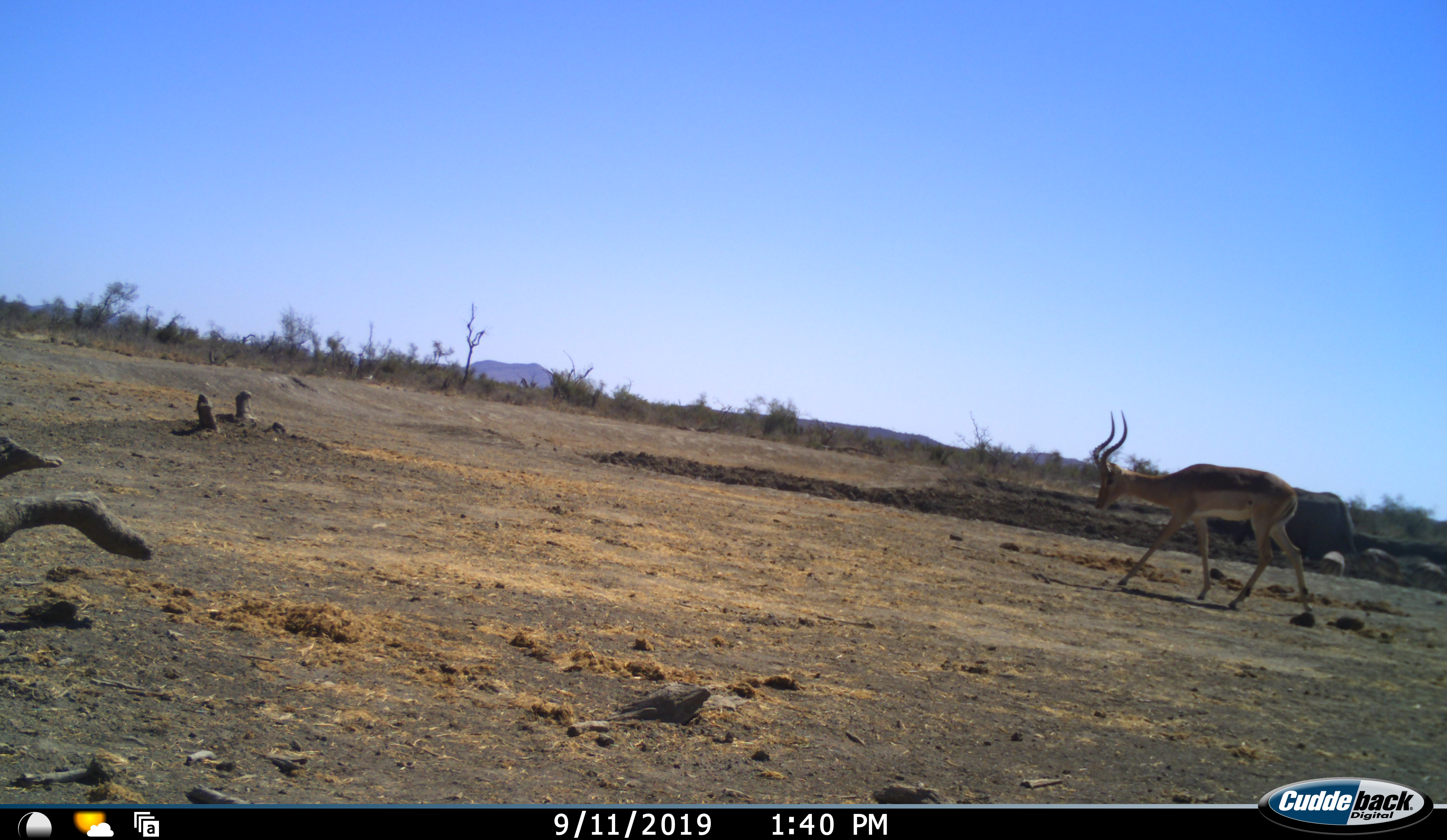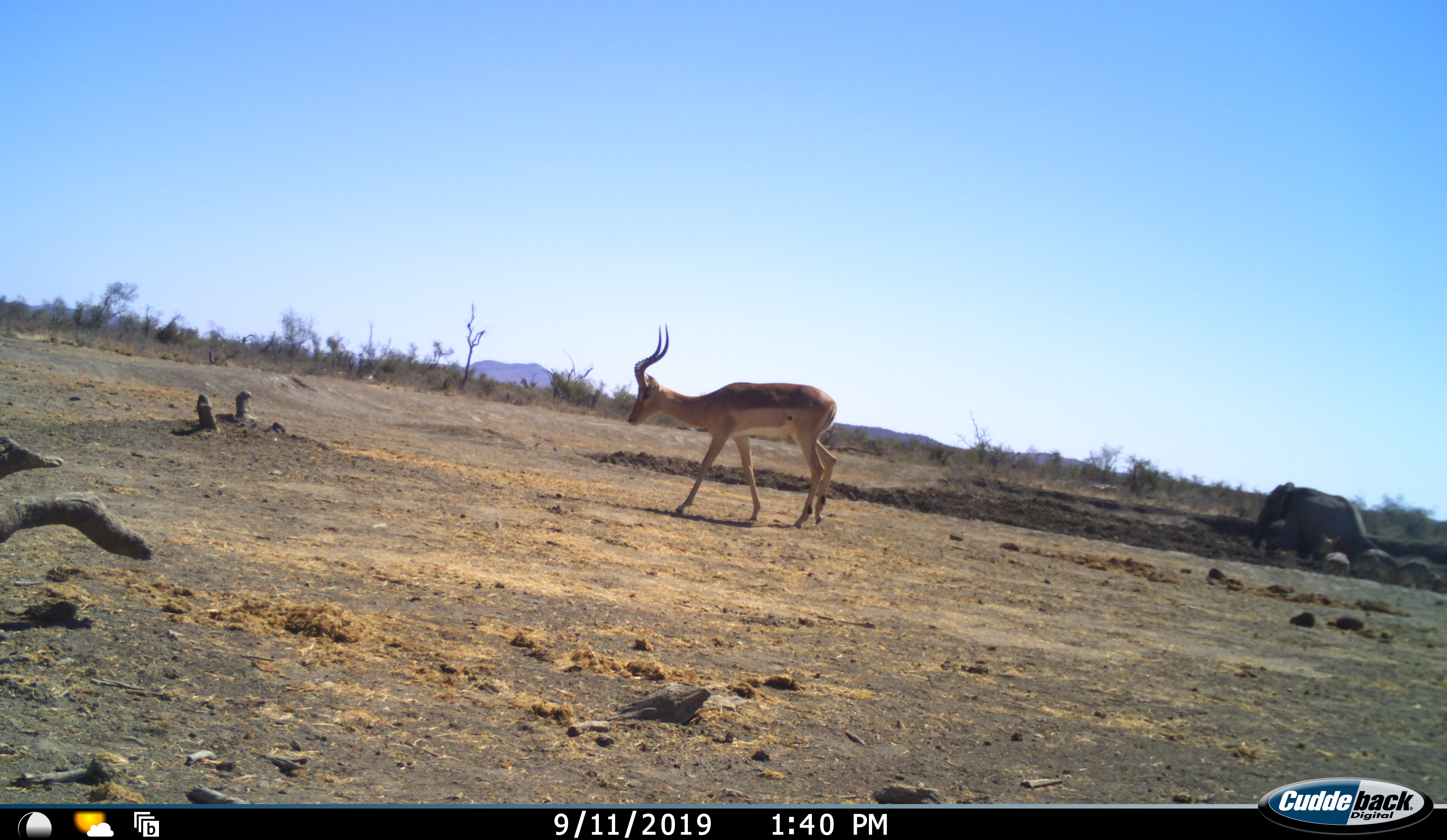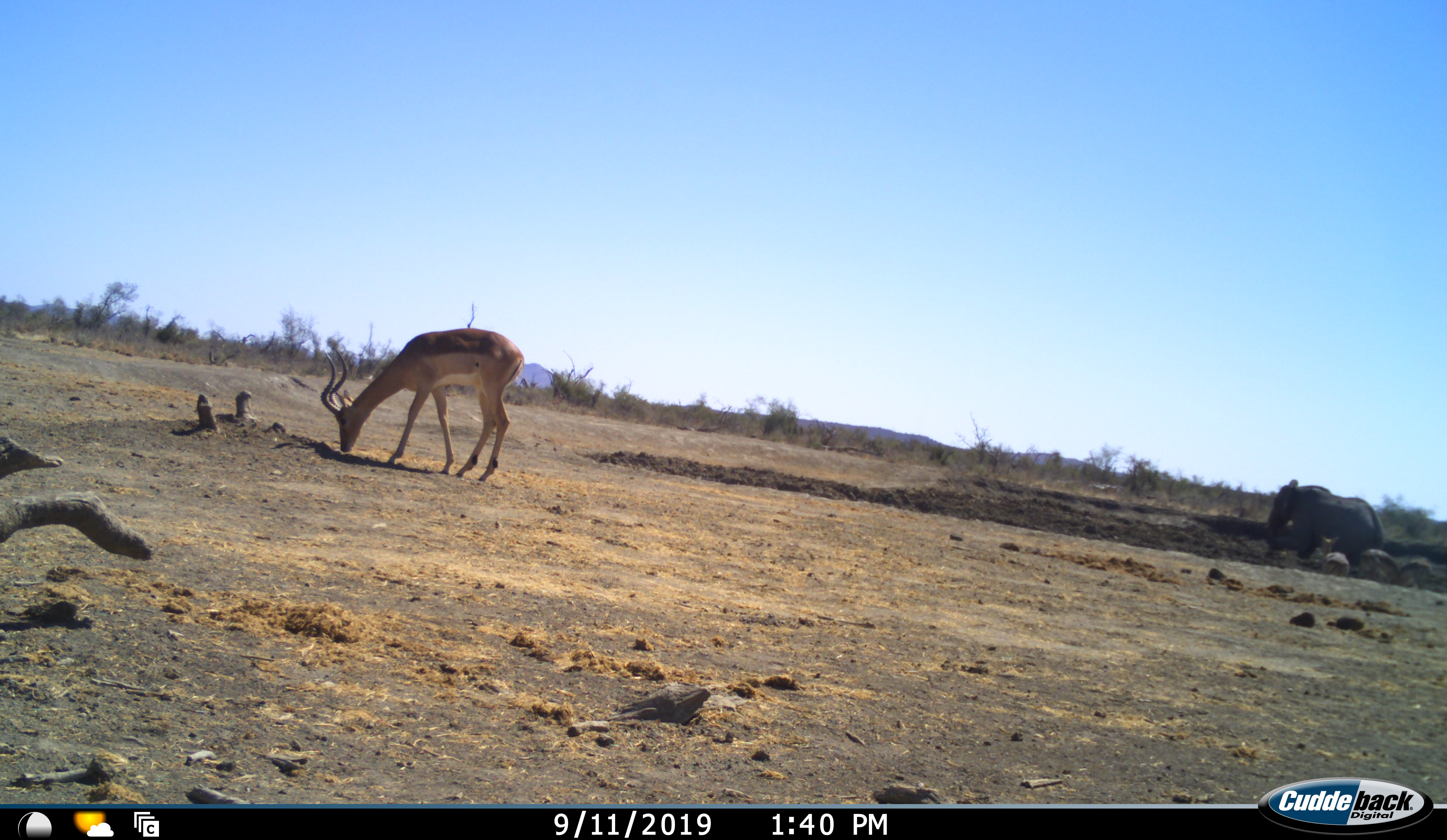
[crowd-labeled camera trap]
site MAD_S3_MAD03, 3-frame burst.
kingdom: Animalia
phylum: Chordata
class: Mammalia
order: Proboscidea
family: Elephantidae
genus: Loxodonta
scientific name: Loxodonta africana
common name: african bush elephant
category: elephant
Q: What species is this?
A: Elephant (african bush elephant) (Loxodonta africana).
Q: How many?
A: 1.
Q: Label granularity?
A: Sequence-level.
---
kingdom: Animalia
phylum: Chordata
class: Mammalia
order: Artiodactyla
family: Bovidae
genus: Aepyceros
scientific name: Aepyceros melampus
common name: impala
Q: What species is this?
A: Impala (Aepyceros melampus).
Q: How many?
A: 1.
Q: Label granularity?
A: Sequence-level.